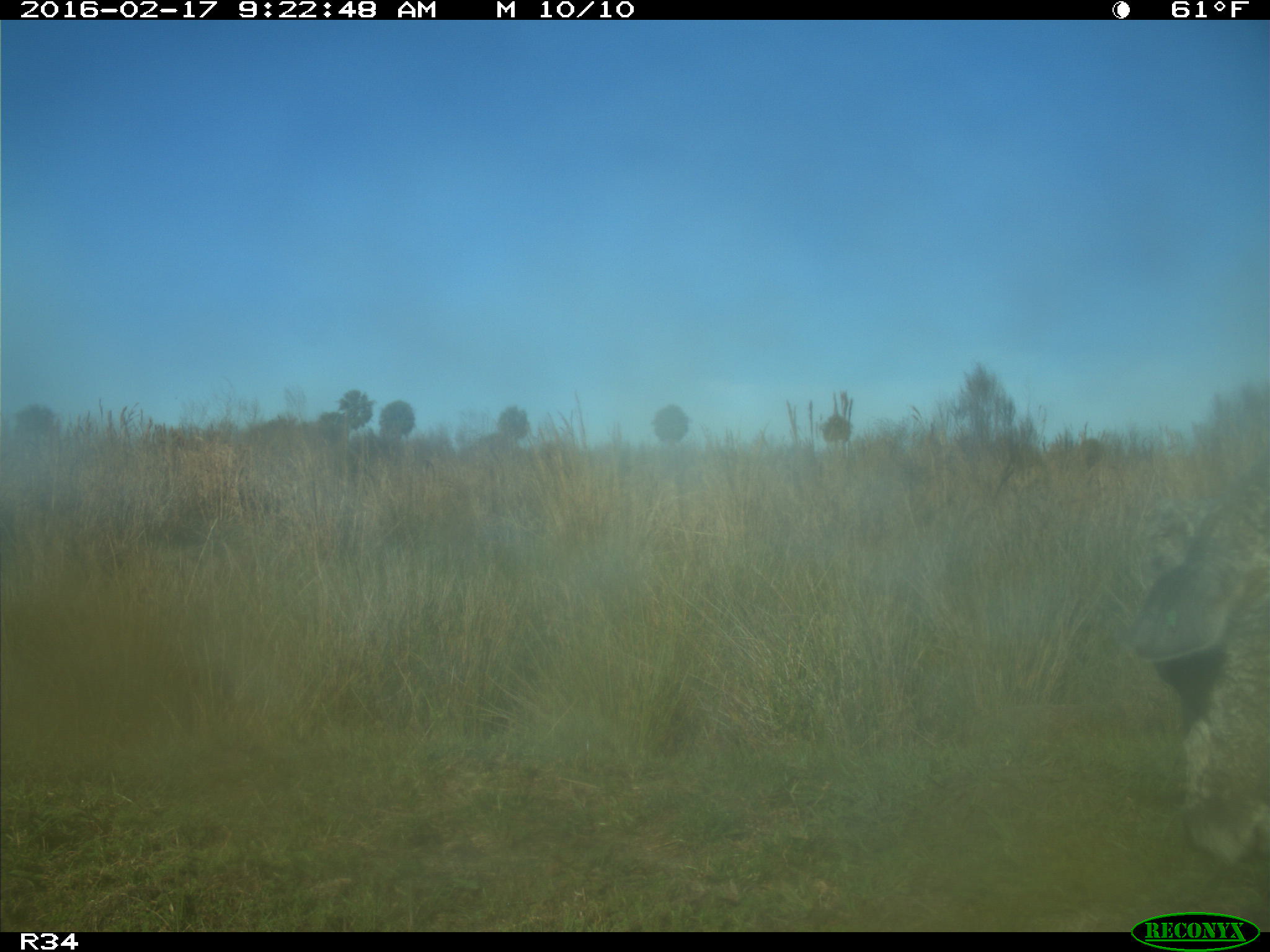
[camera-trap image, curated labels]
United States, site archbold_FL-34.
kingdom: Animalia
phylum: Chordata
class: Mammalia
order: Artiodactyla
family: Bovidae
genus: Bos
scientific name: Bos taurus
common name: domestic cow